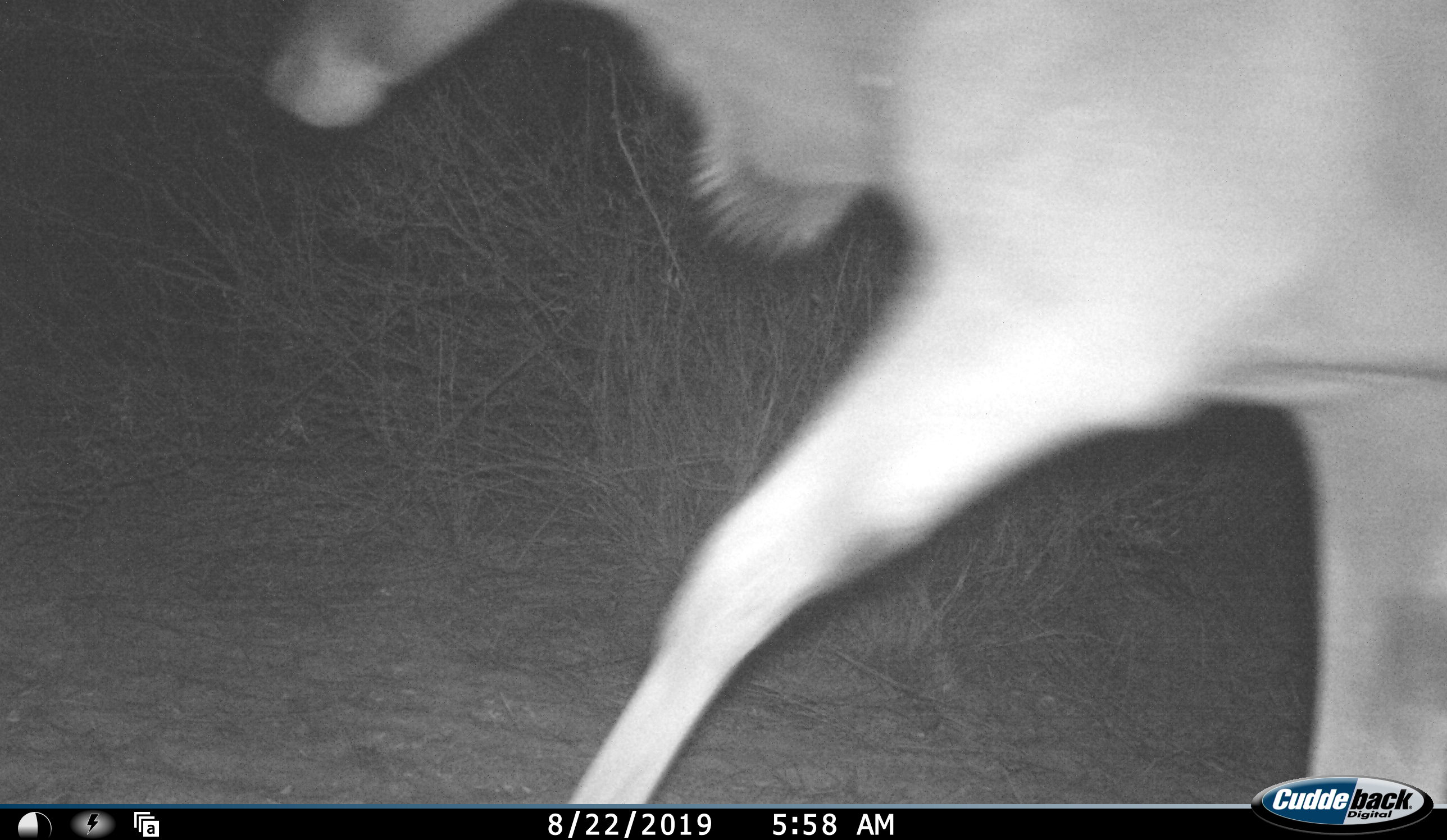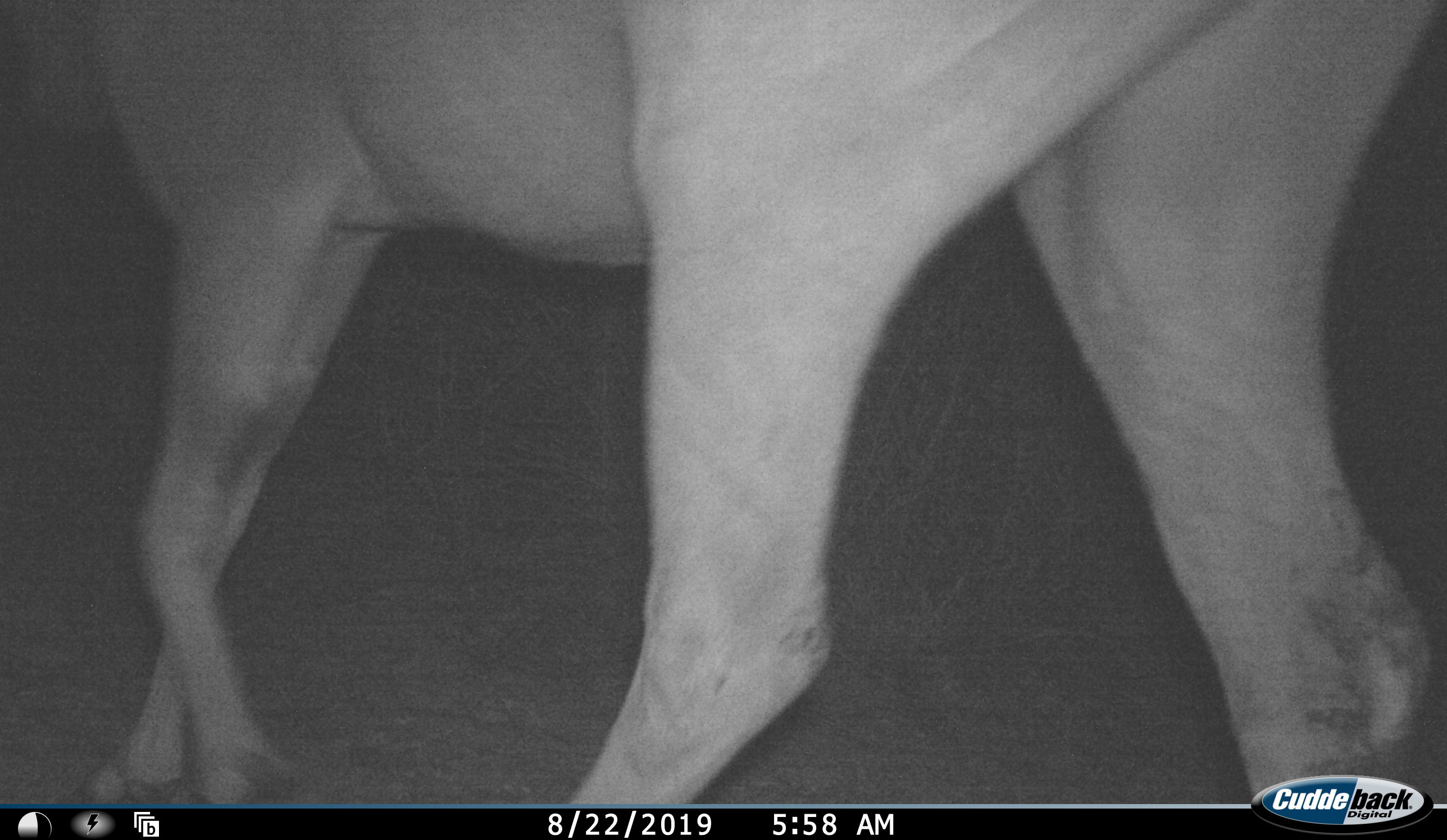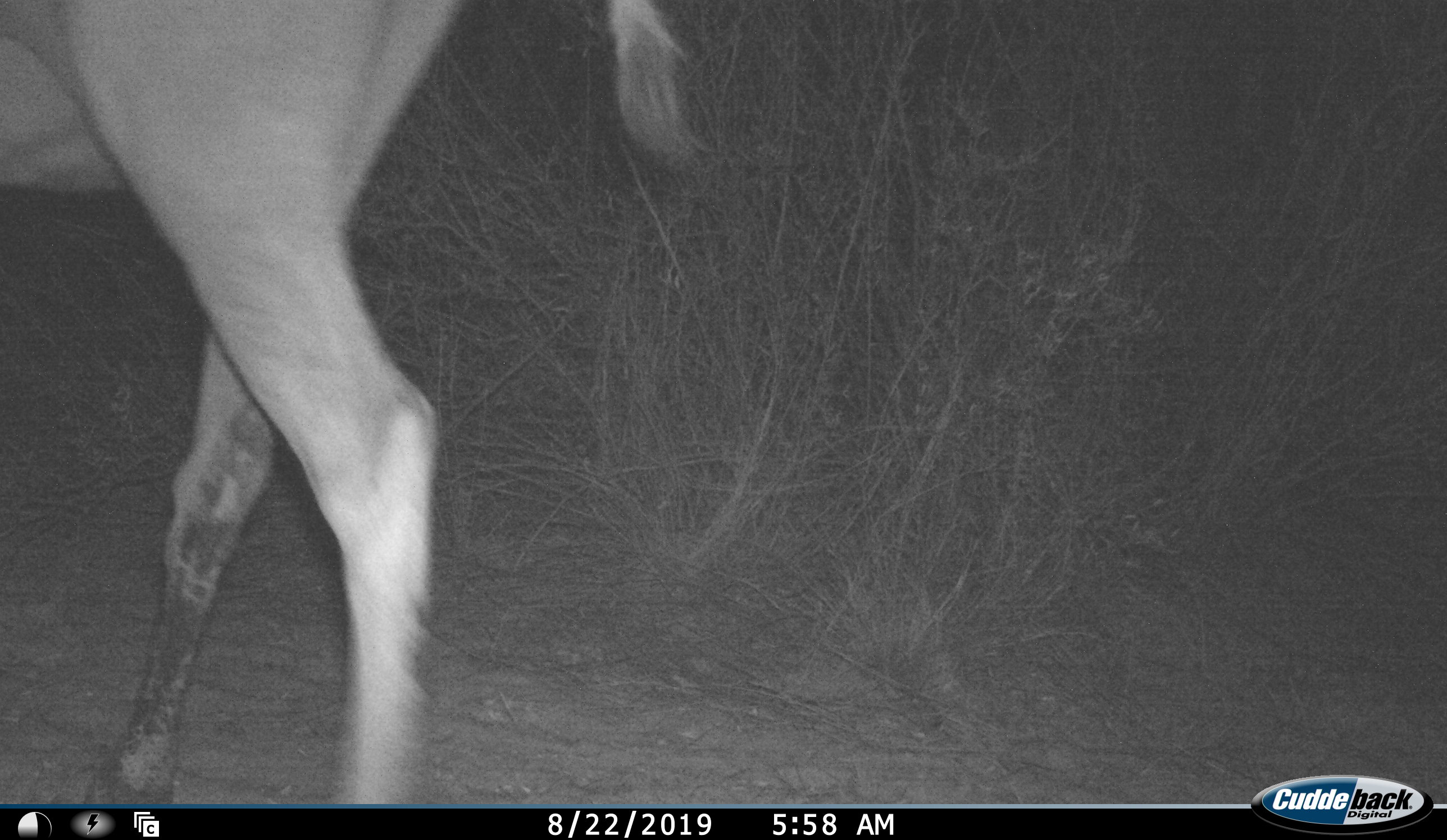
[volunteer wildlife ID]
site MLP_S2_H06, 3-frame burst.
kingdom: Animalia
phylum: Chordata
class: Mammalia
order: Artiodactyla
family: Bovidae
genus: Tragelaphus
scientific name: Tragelaphus oryx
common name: eland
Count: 1.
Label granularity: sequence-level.